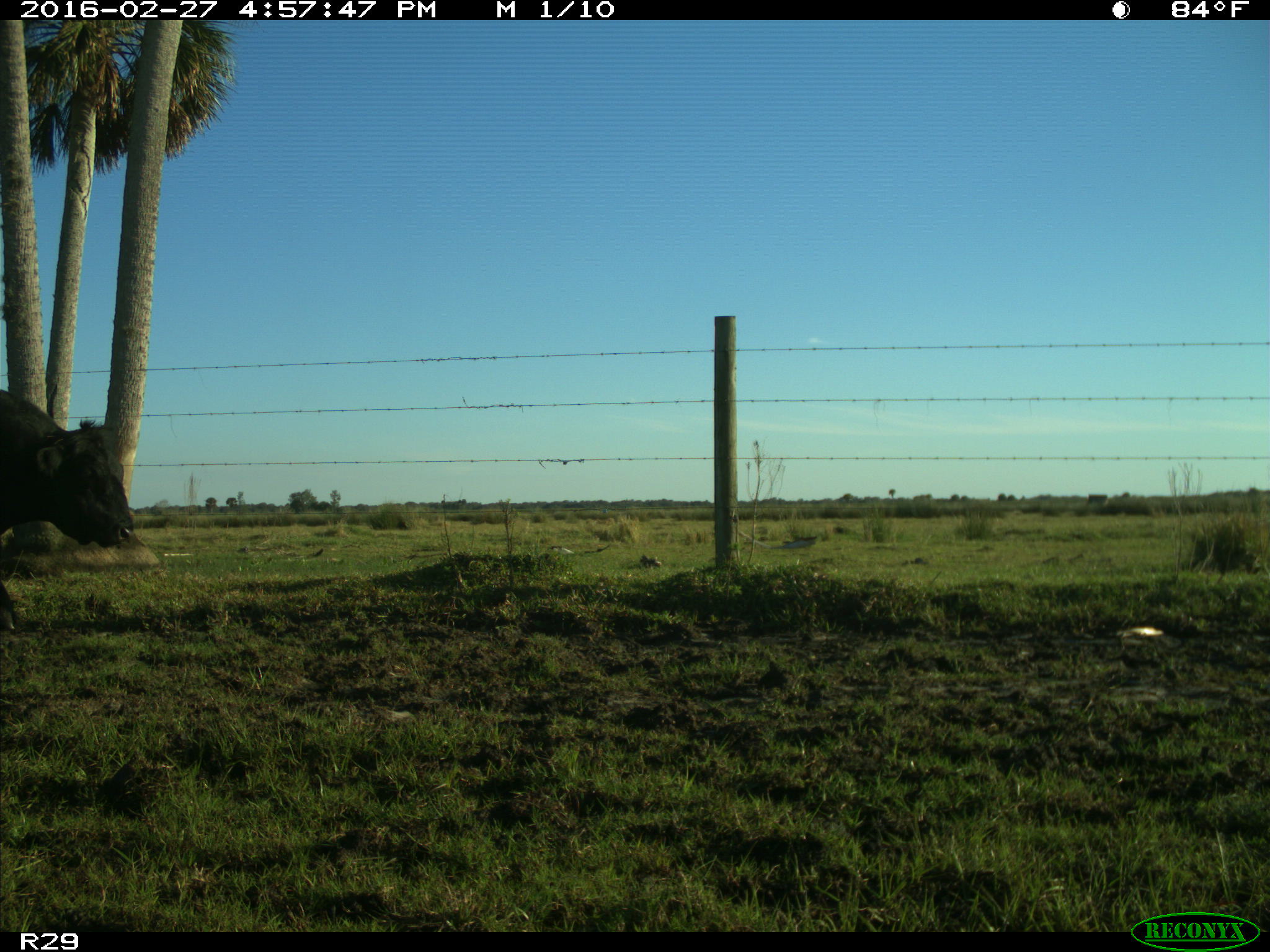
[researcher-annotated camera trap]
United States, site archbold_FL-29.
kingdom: Animalia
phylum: Chordata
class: Mammalia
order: Artiodactyla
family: Bovidae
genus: Bos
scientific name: Bos taurus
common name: domestic cow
Bos taurus (domestic cow).